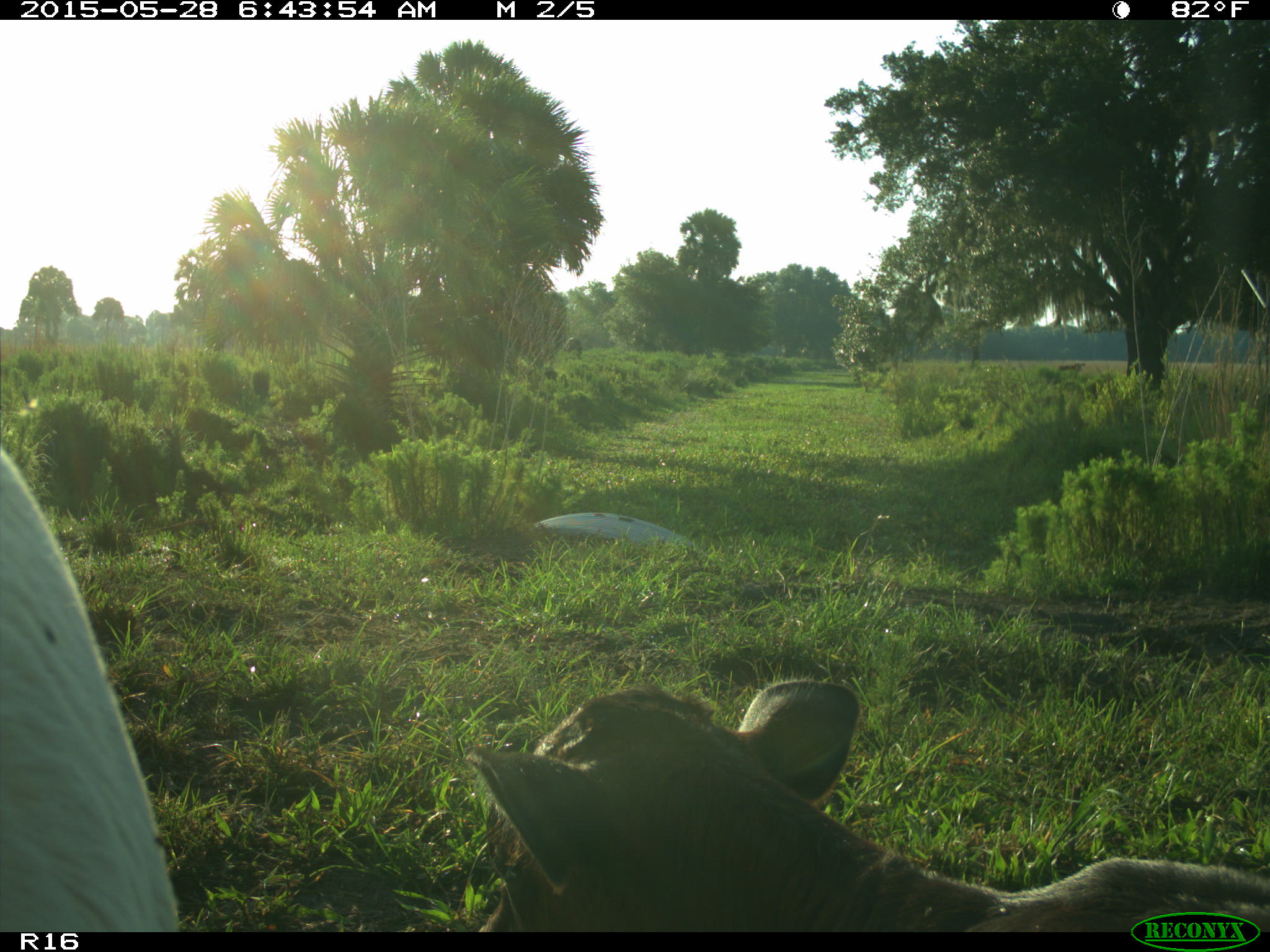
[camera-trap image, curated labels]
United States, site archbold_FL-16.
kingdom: Animalia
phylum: Chordata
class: Mammalia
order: Artiodactyla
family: Bovidae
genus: Bos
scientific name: Bos taurus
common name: domestic cow